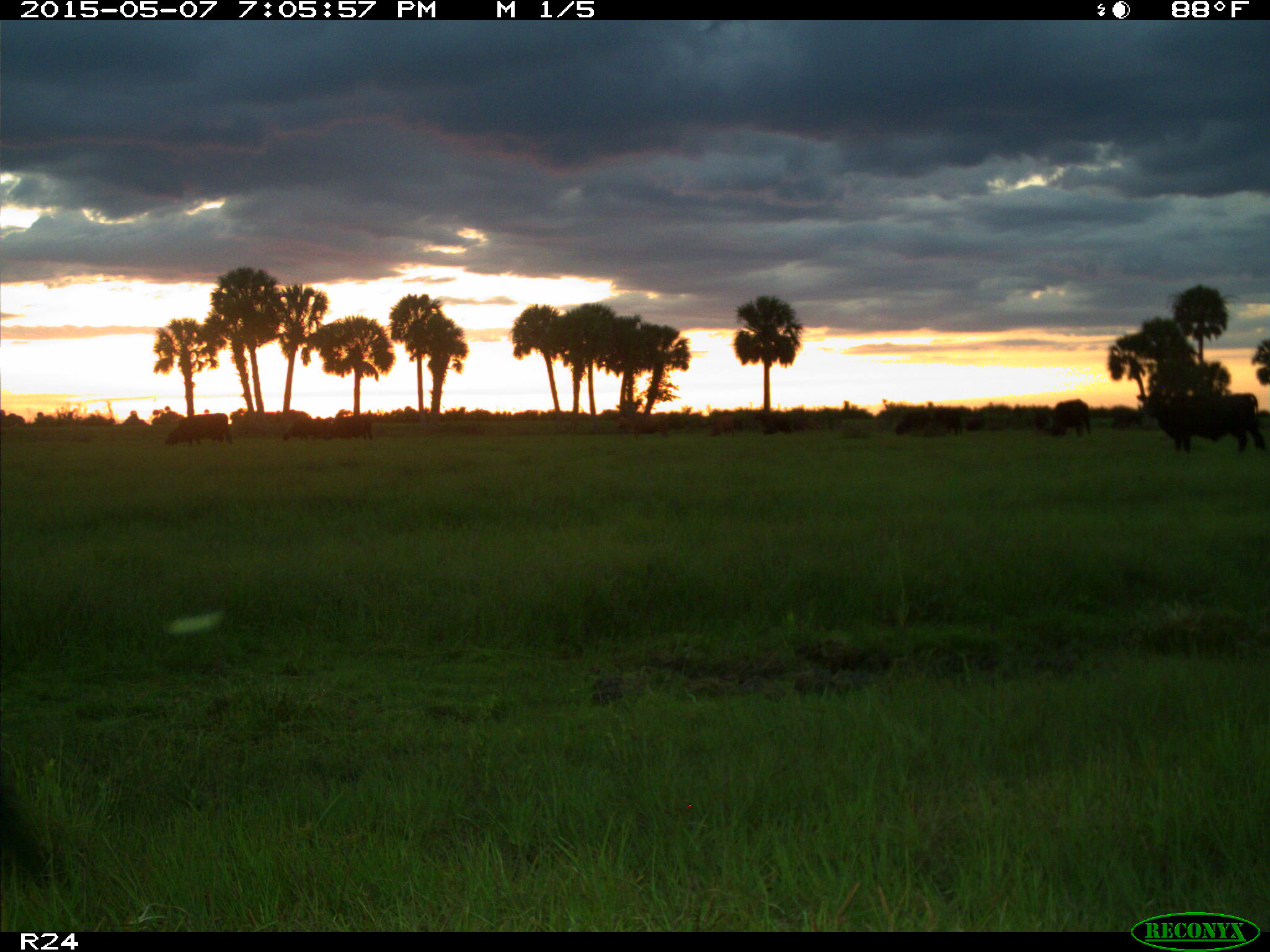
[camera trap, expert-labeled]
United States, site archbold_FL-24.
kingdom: Animalia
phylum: Chordata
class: Mammalia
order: Artiodactyla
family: Bovidae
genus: Bos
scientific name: Bos taurus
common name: domestic cow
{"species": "Bos taurus (domestic cow)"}